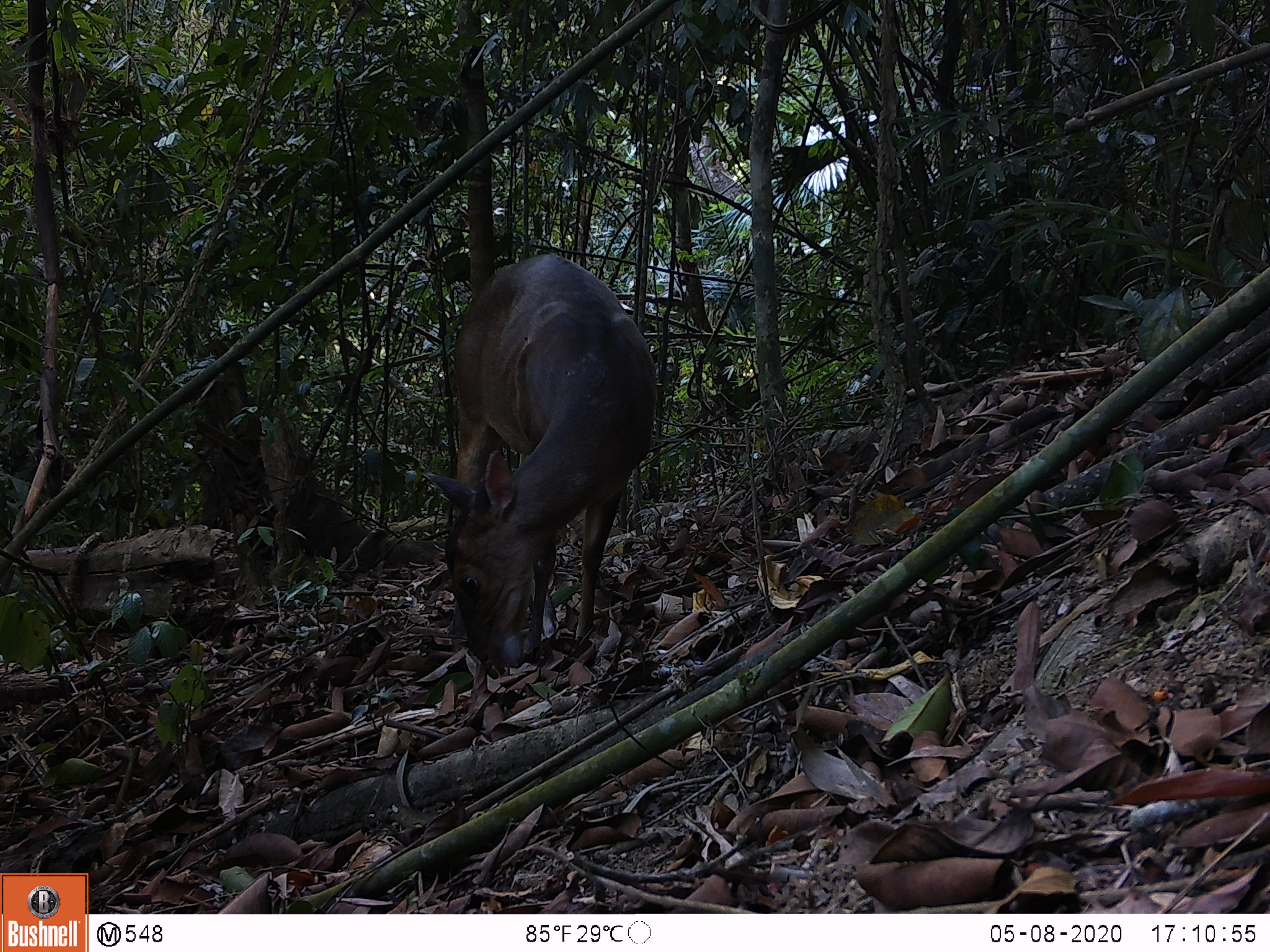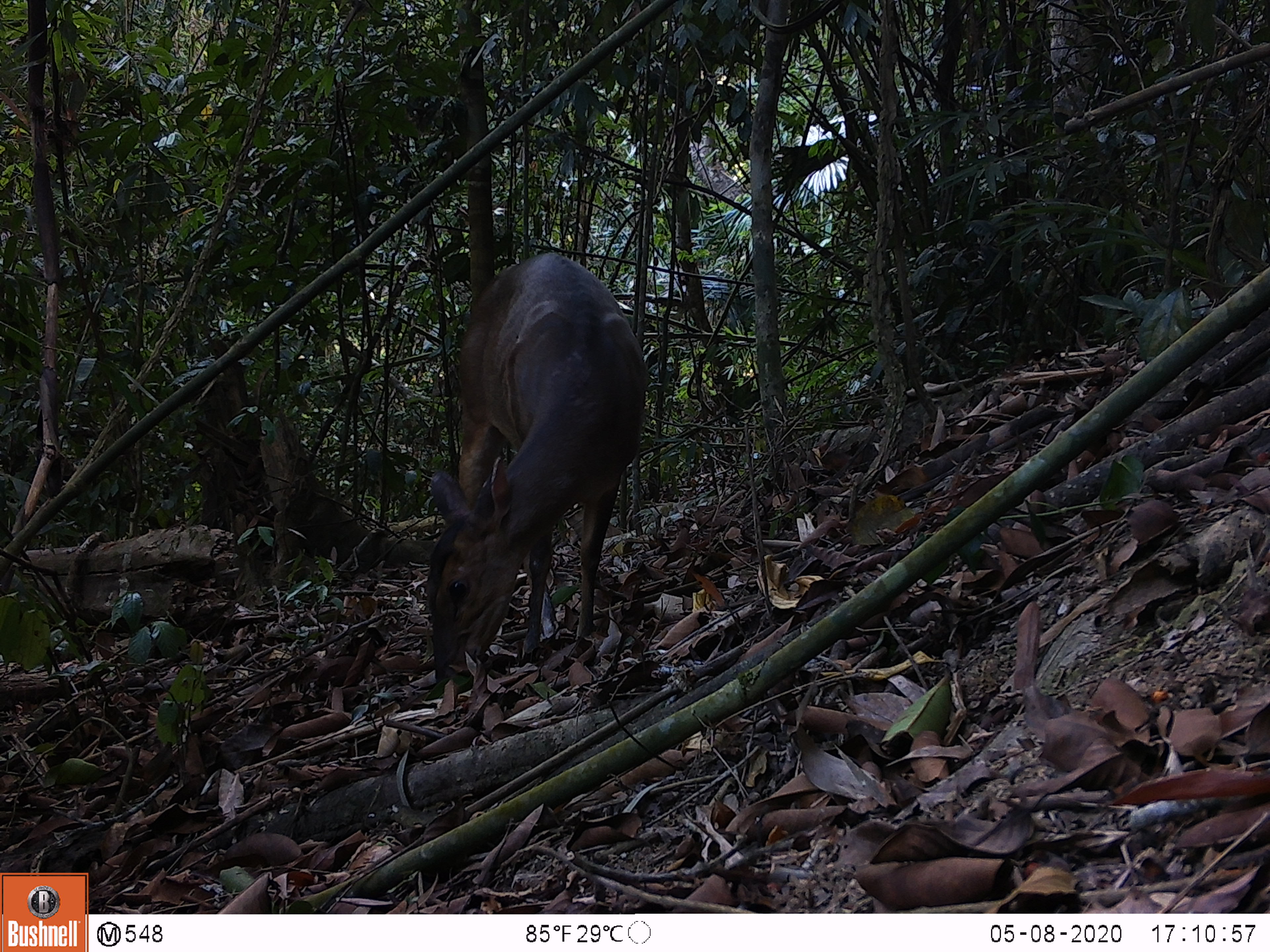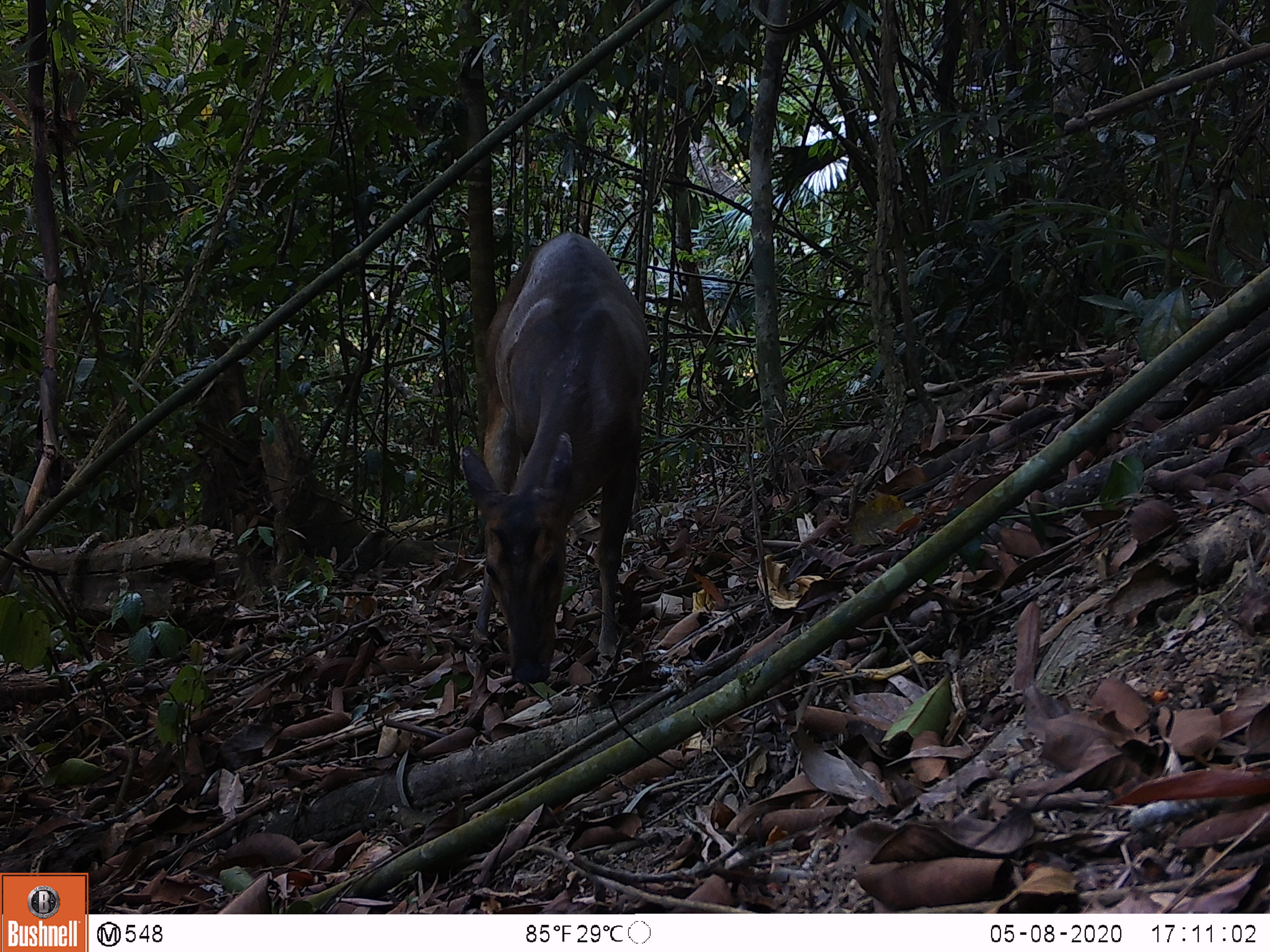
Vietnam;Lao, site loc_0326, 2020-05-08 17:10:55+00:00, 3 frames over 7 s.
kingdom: Animalia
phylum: Chordata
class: Mammalia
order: Artiodactyla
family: Cervidae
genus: Muntiacus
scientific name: Muntiacus vuquangensis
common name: large-antlered muntjac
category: large antlered muntjac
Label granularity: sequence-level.